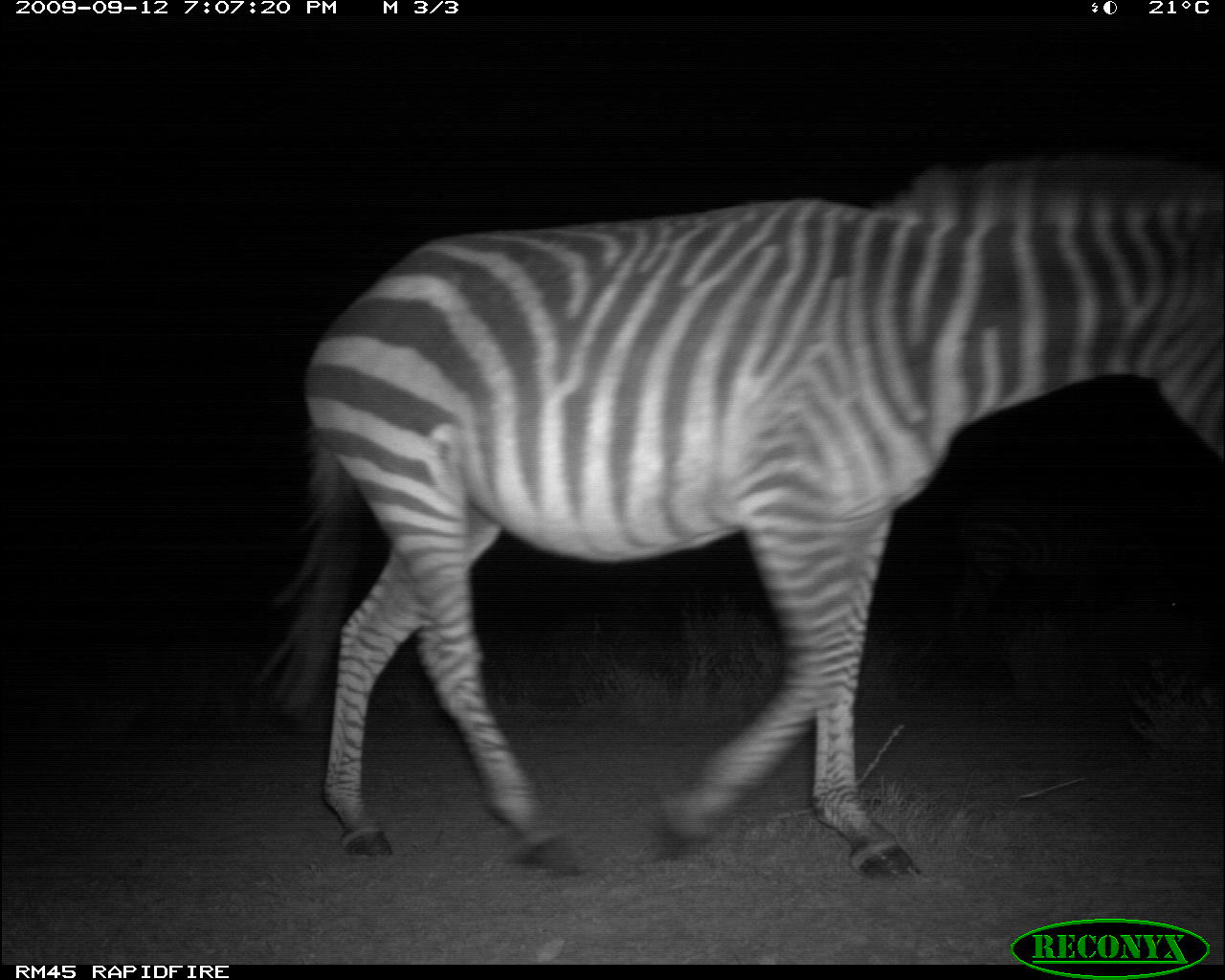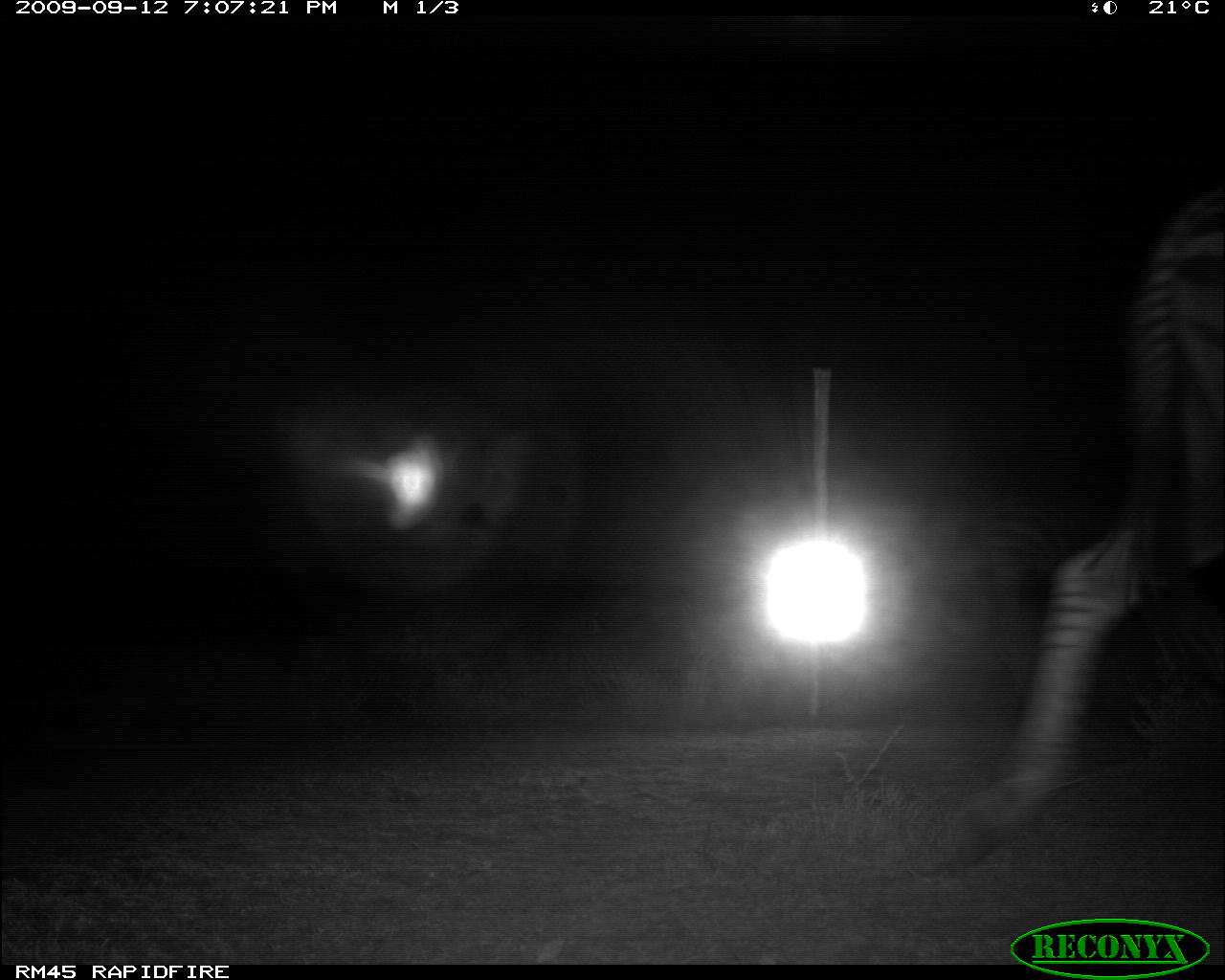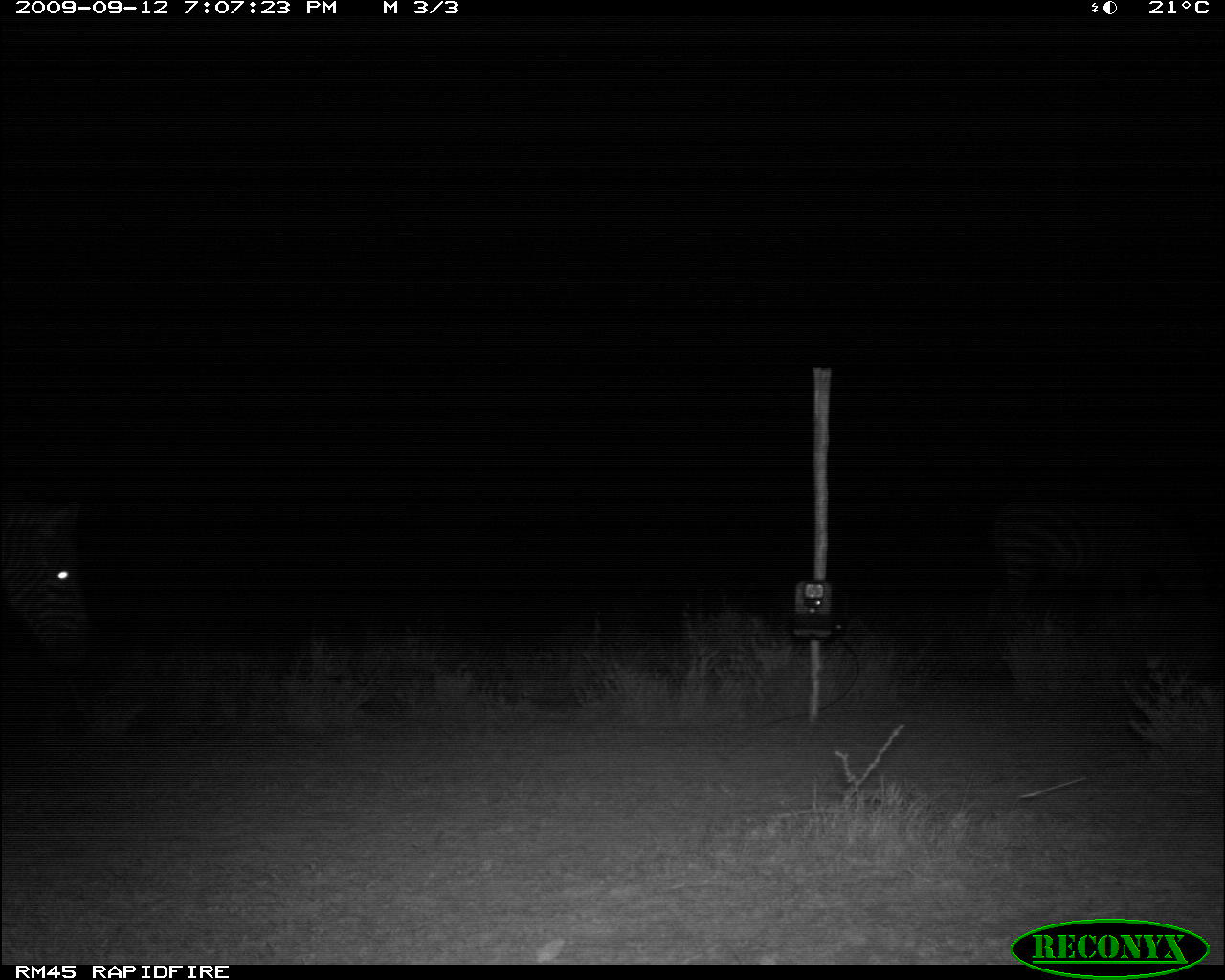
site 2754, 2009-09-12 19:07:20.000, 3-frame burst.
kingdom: Animalia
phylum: Chordata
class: Mammalia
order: Perissodactyla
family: Equidae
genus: Equus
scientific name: Equus quagga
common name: plains zebra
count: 1